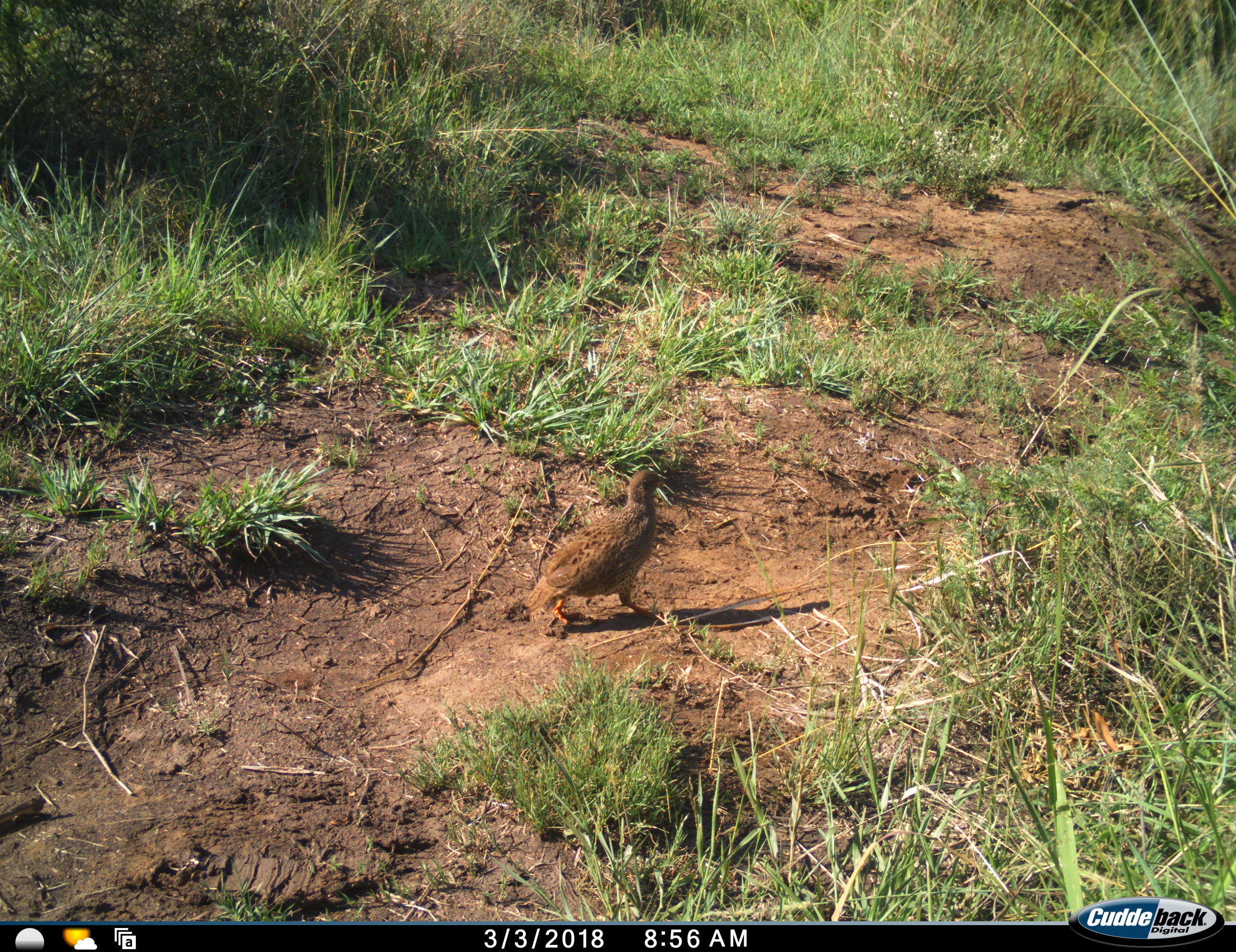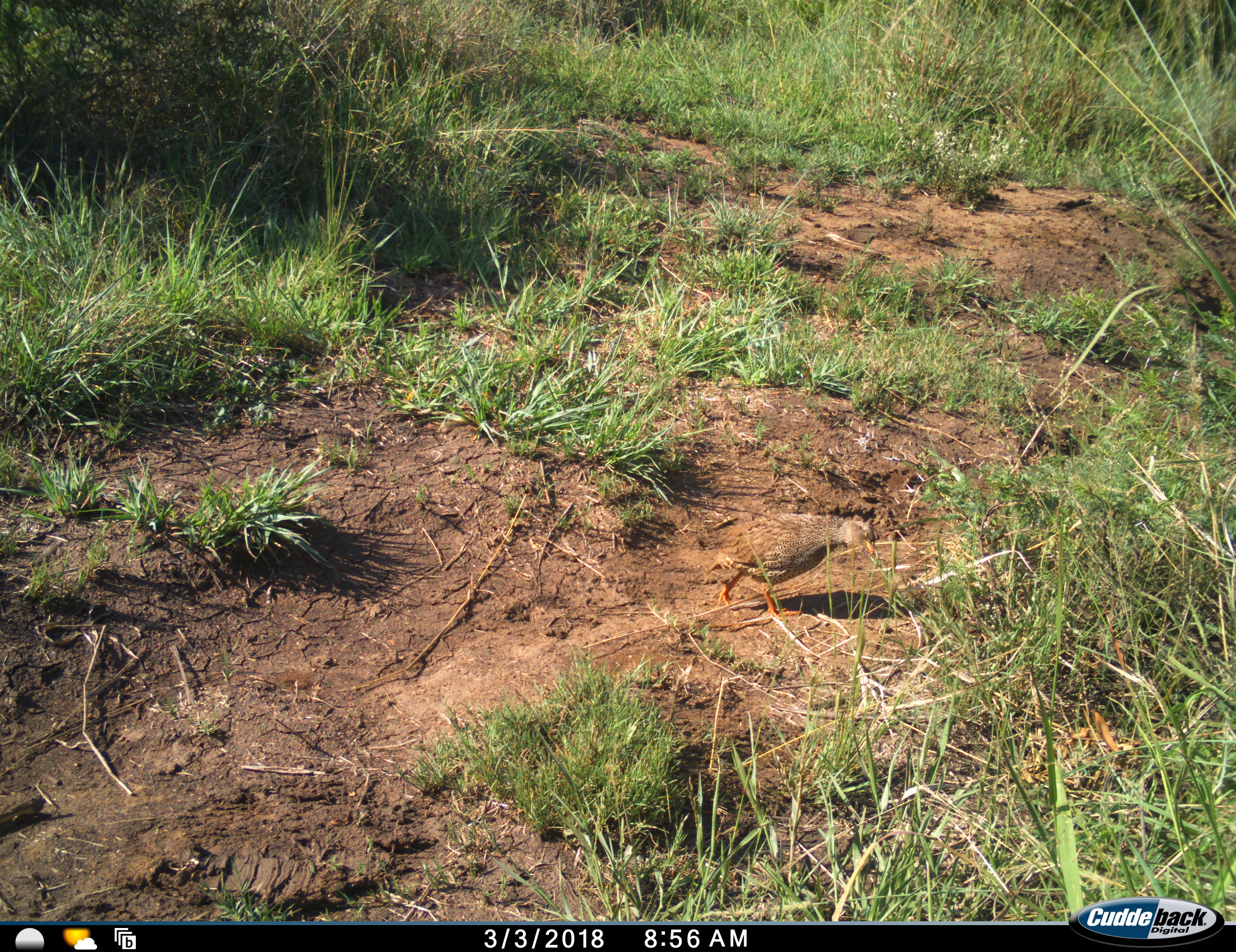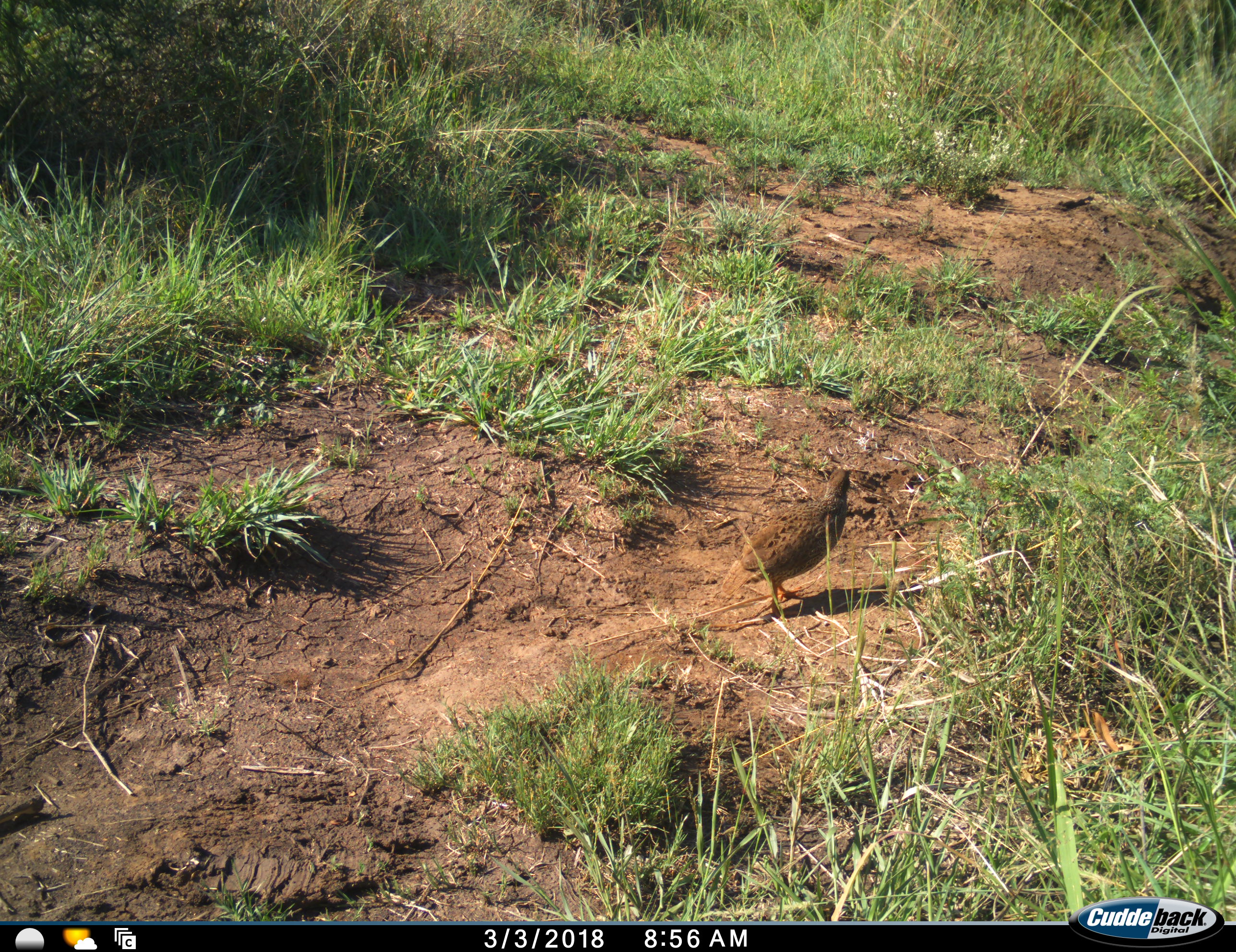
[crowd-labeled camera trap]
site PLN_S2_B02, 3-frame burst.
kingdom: Animalia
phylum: Chordata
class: Aves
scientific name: Aves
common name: bird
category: birdother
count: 1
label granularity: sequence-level